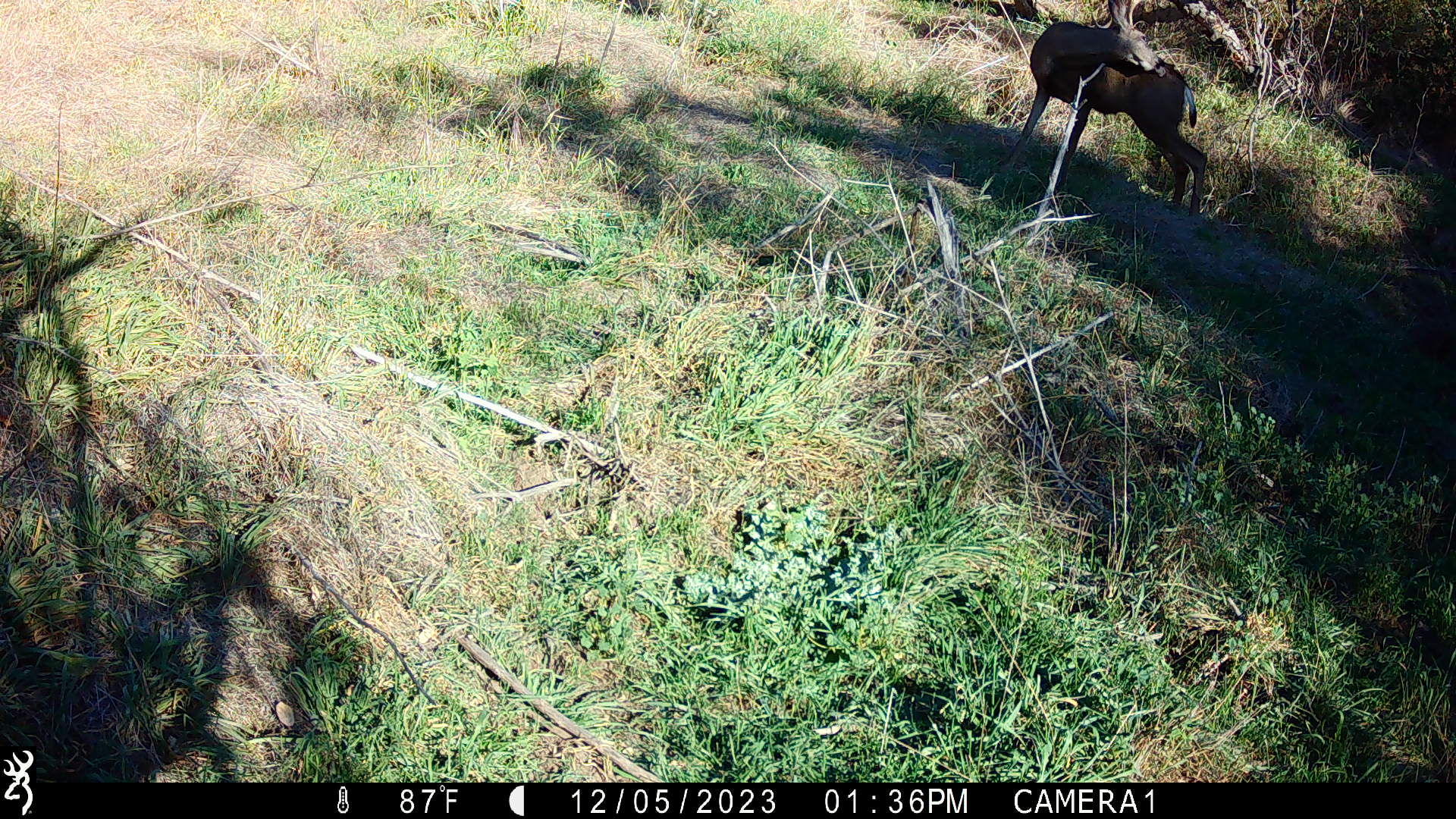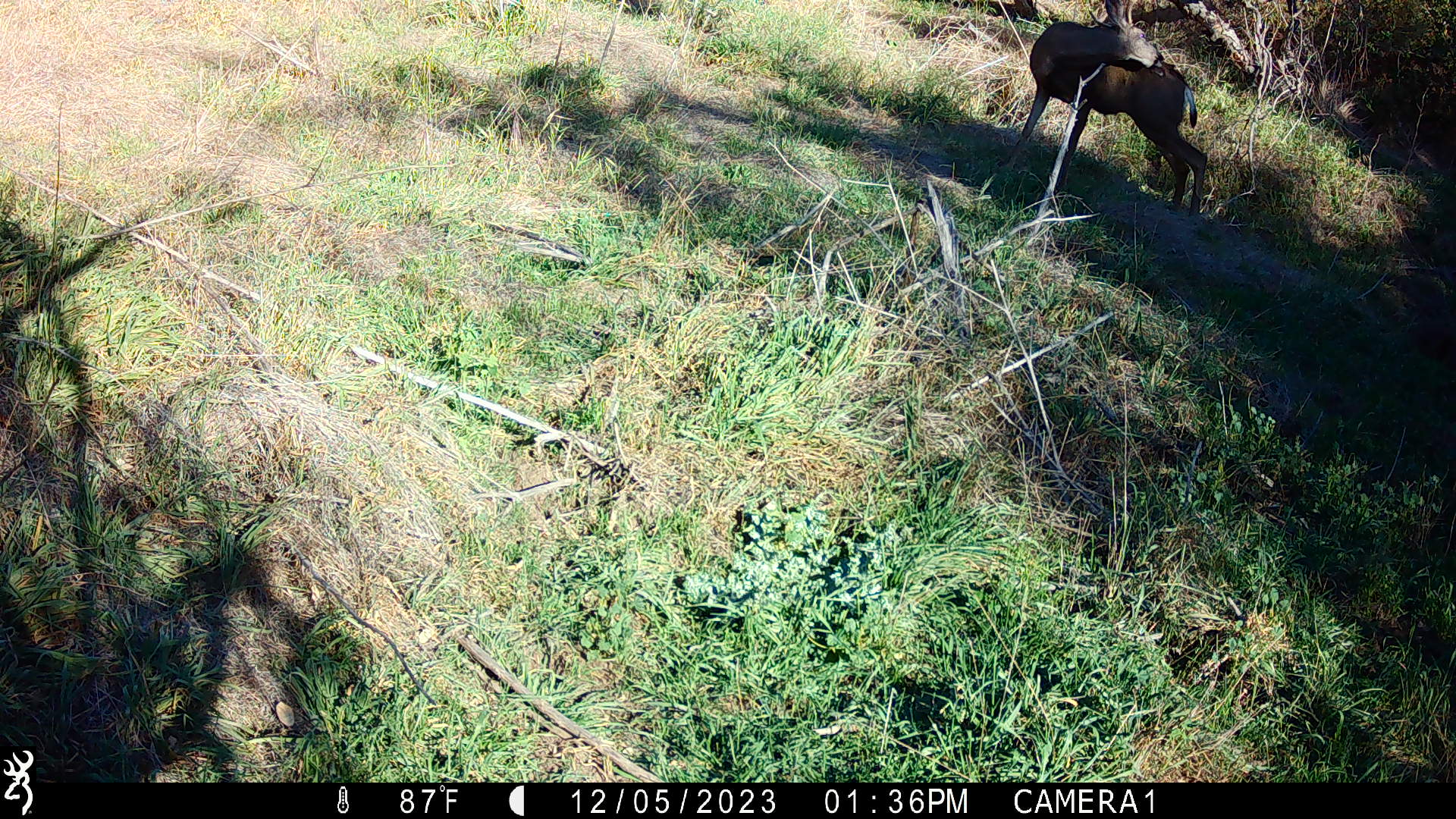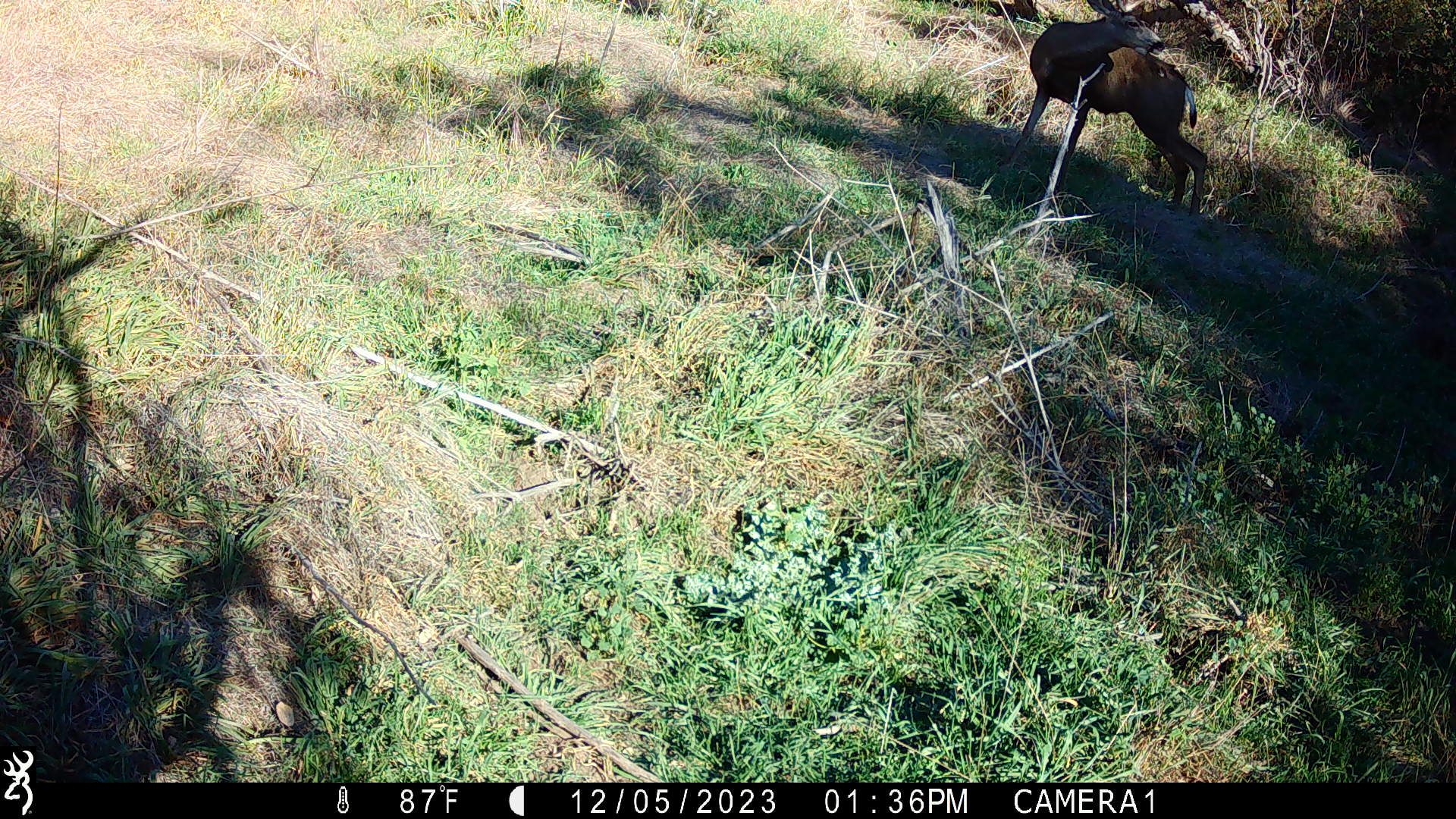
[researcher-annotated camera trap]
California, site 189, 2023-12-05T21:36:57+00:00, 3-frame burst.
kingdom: Animalia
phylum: Chordata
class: Mammalia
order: Artiodactyla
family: Cervidae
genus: Odocoileus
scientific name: Odocoileus hemionus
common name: mule deer